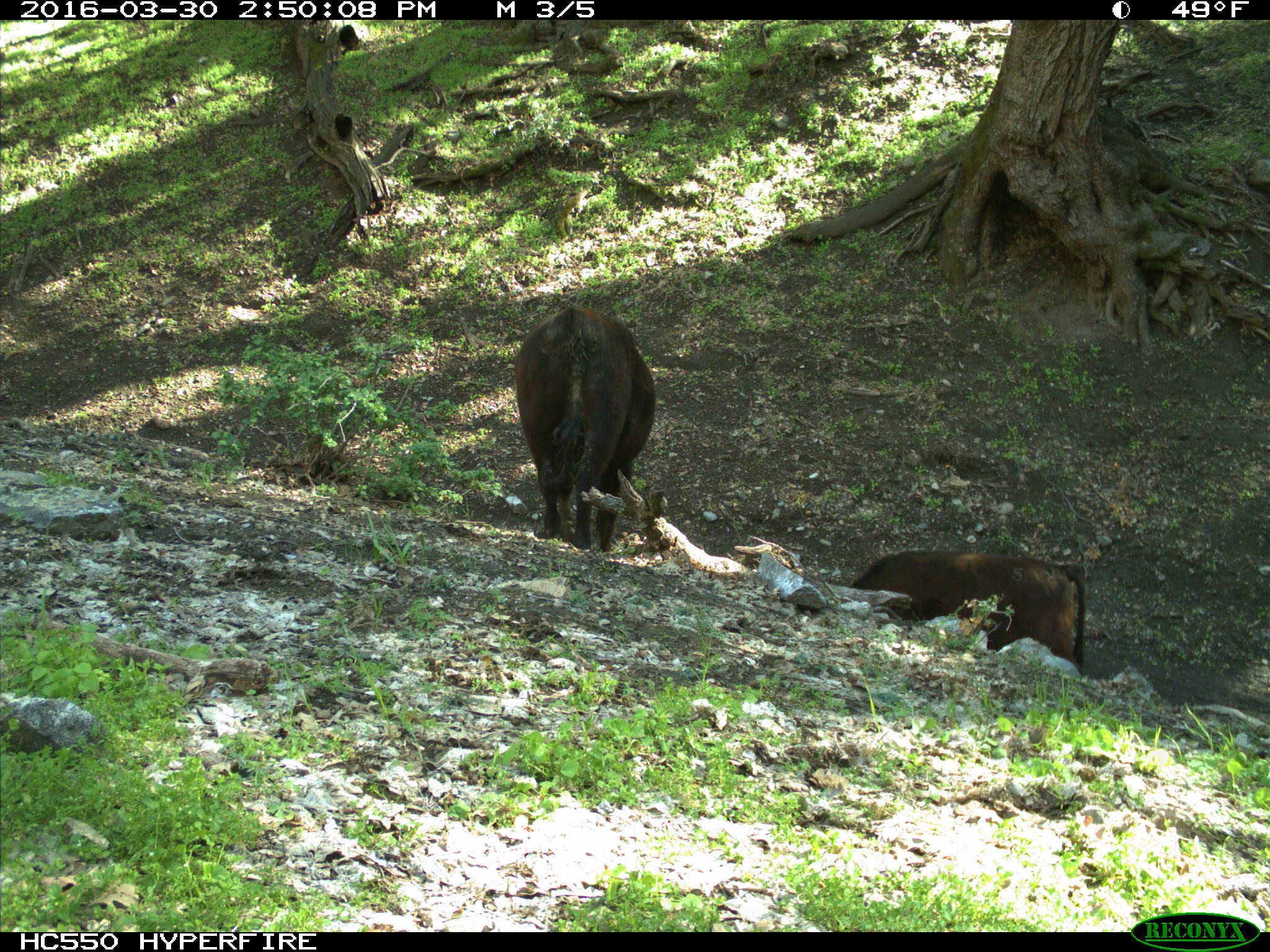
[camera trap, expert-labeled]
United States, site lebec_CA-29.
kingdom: Animalia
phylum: Chordata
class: Mammalia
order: Artiodactyla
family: Bovidae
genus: Bos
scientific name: Bos taurus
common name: domestic cow